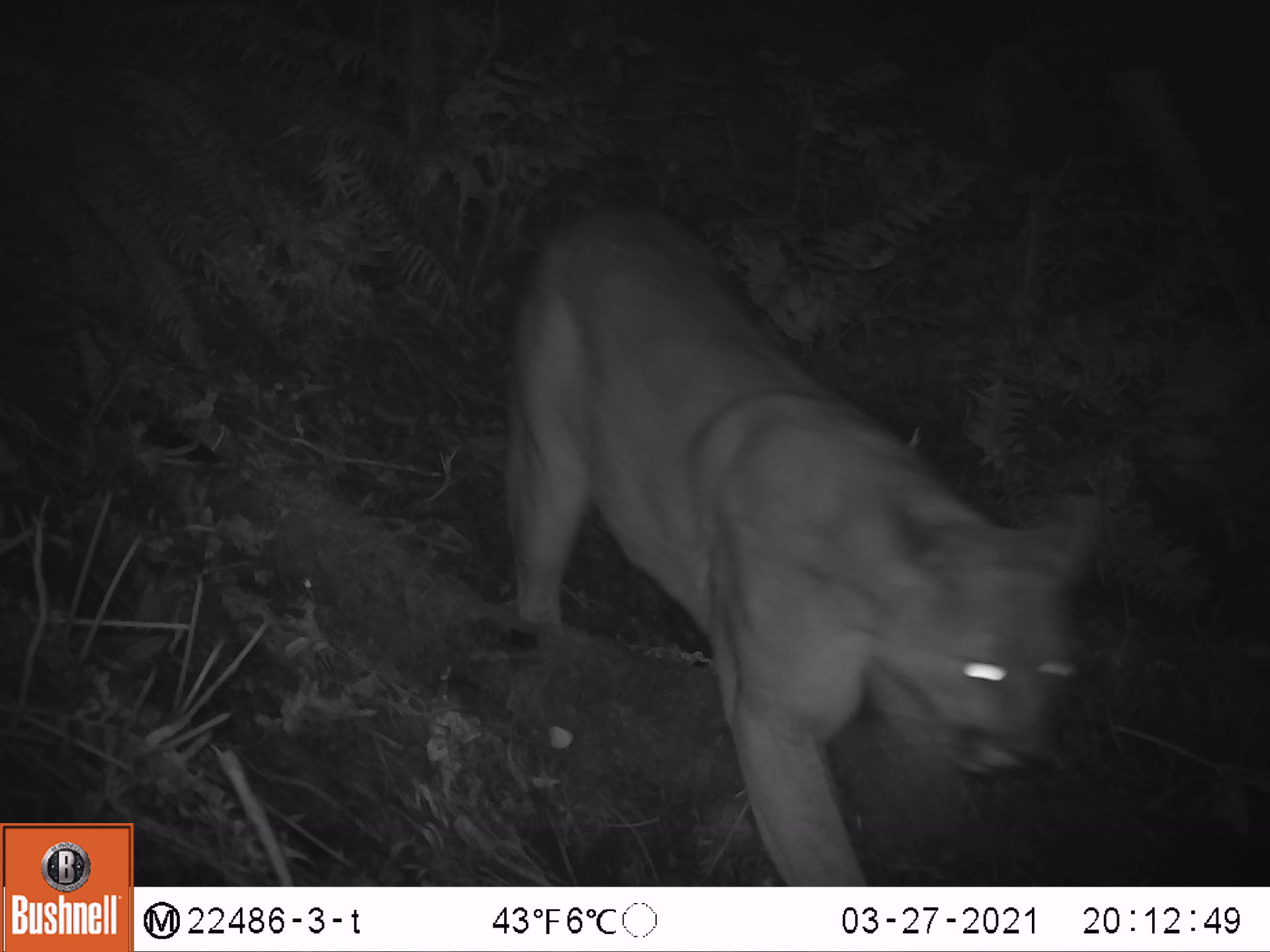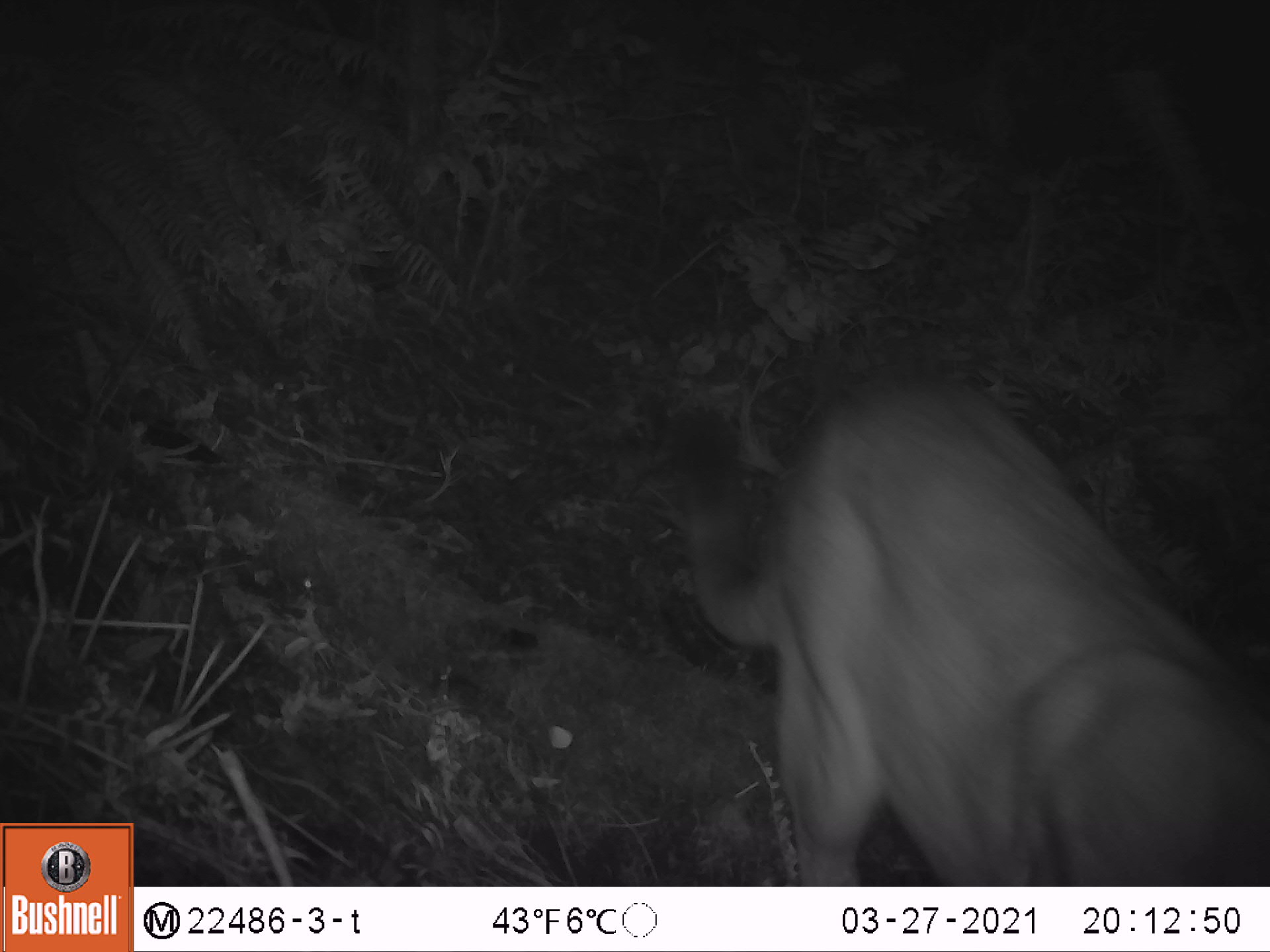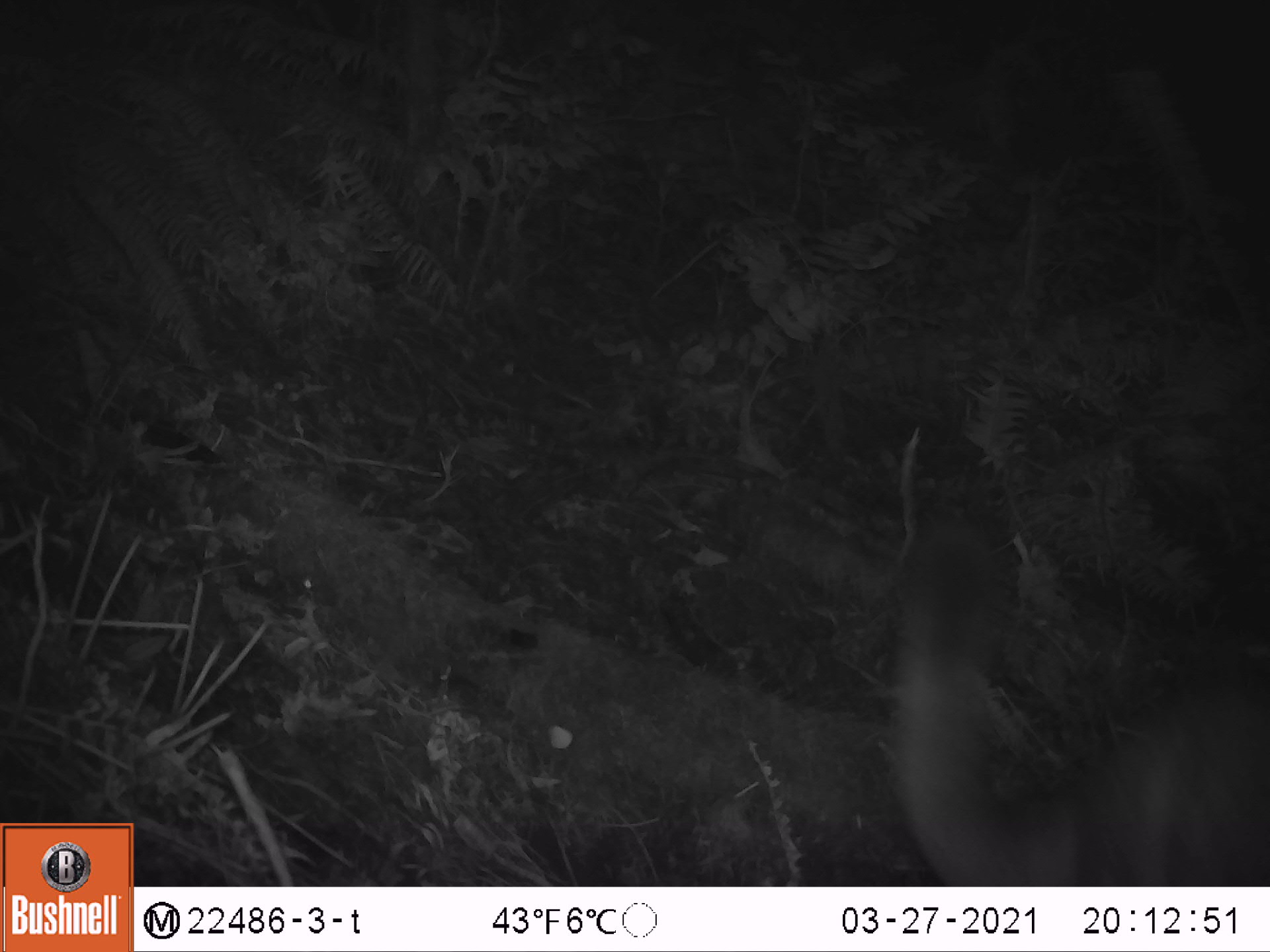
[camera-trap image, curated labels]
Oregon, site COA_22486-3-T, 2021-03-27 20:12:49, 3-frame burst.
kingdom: Animalia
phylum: Chordata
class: Mammalia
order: Carnivora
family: Felidae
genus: Puma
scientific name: Puma concolor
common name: cougar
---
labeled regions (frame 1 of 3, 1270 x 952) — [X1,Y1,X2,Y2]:
cougar: [497,190,1106,868]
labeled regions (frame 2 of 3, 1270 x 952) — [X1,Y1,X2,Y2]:
cougar: [655,371,1263,880]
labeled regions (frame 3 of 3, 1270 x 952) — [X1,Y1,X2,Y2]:
cougar: [898,512,1259,873]